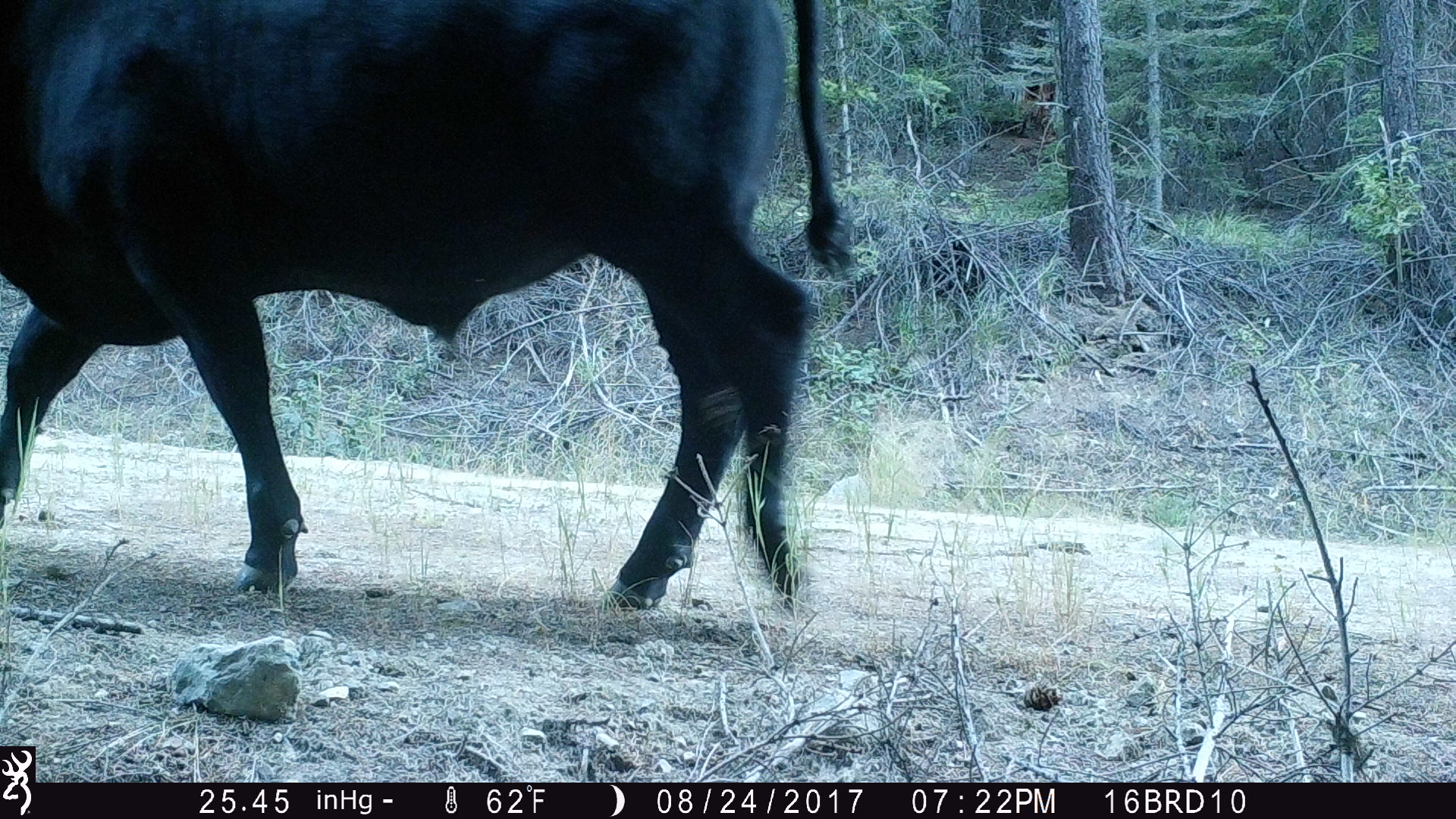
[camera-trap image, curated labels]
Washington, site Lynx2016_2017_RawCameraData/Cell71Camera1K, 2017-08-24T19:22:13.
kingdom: Animalia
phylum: Chordata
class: Mammalia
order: Artiodactyla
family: Bovidae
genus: Bos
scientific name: Bos taurus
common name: domestic cattle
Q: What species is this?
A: Domestic cattle (Bos taurus).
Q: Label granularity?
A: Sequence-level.